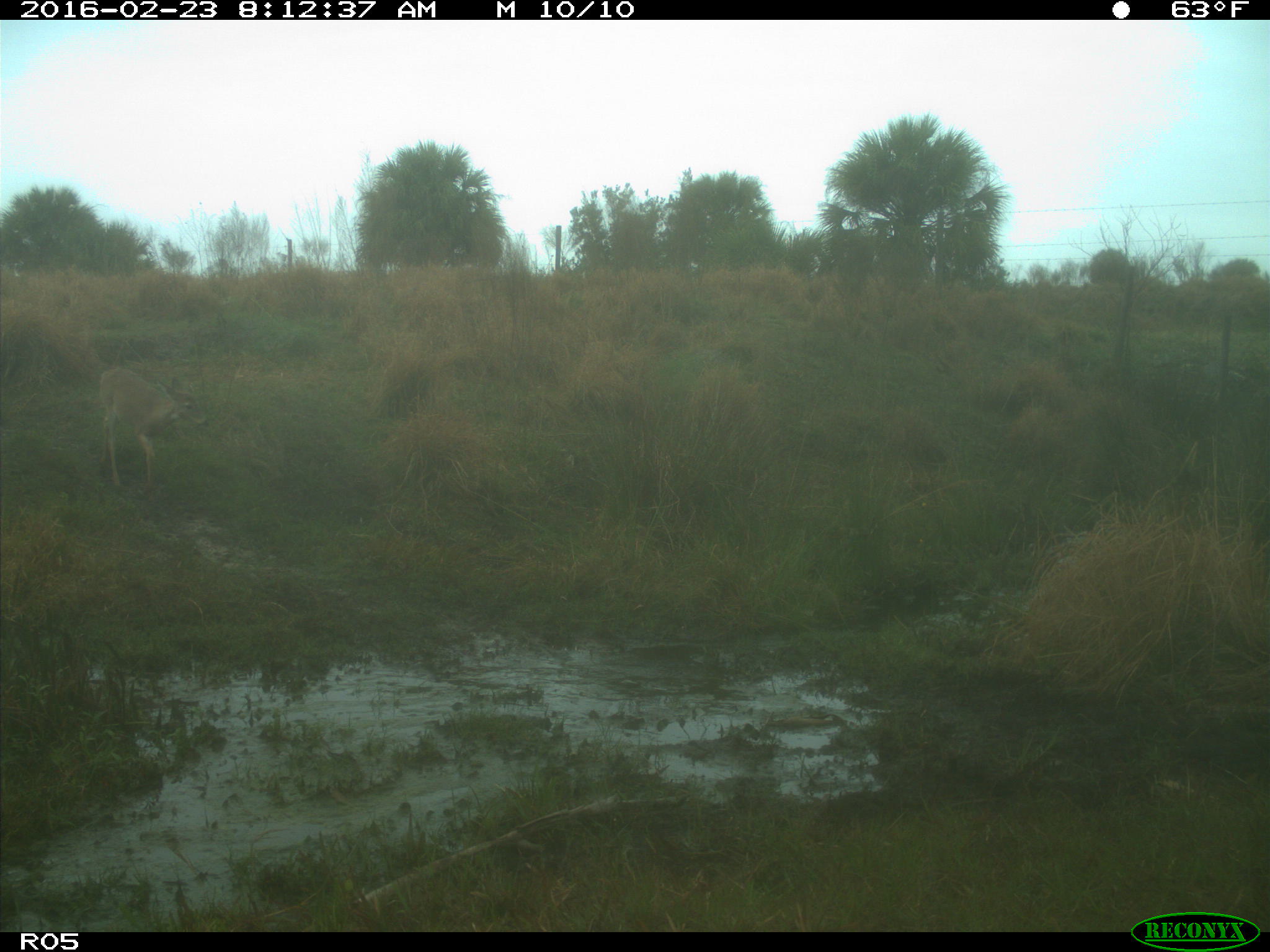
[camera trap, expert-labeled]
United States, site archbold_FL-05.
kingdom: Animalia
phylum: Chordata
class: Mammalia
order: Artiodactyla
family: Cervidae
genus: Odocoileus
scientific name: Odocoileus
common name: deer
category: unidentified deer